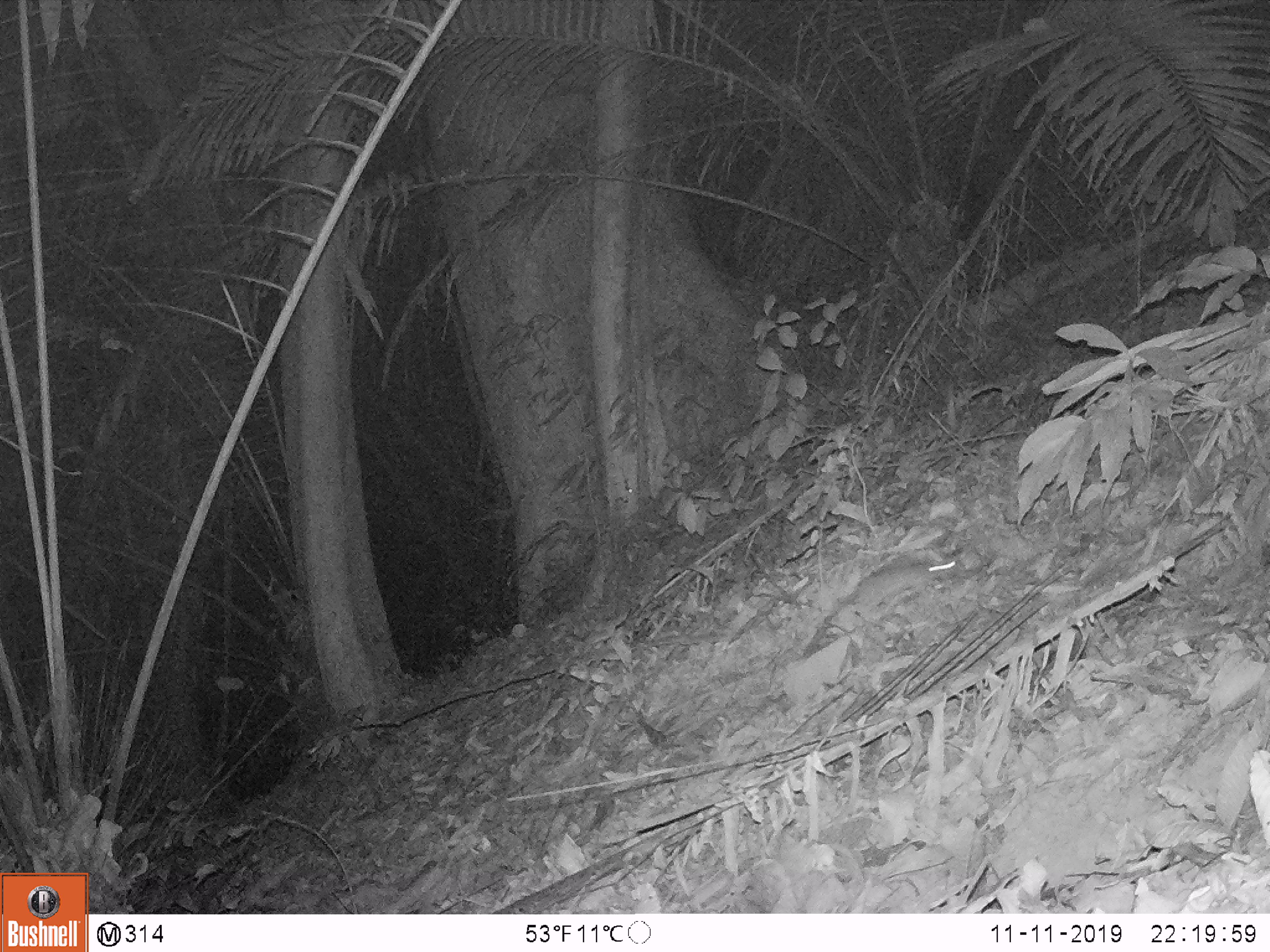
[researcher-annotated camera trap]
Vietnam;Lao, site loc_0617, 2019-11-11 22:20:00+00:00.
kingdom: Animalia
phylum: Chordata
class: Mammalia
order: Rodentia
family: Muridae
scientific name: Muridae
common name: old-world mice and rats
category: unidentified murid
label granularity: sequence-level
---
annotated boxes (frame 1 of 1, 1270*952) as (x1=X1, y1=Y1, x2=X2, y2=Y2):
unidentified murid: (x1=804, y1=558, x2=955, y2=655)